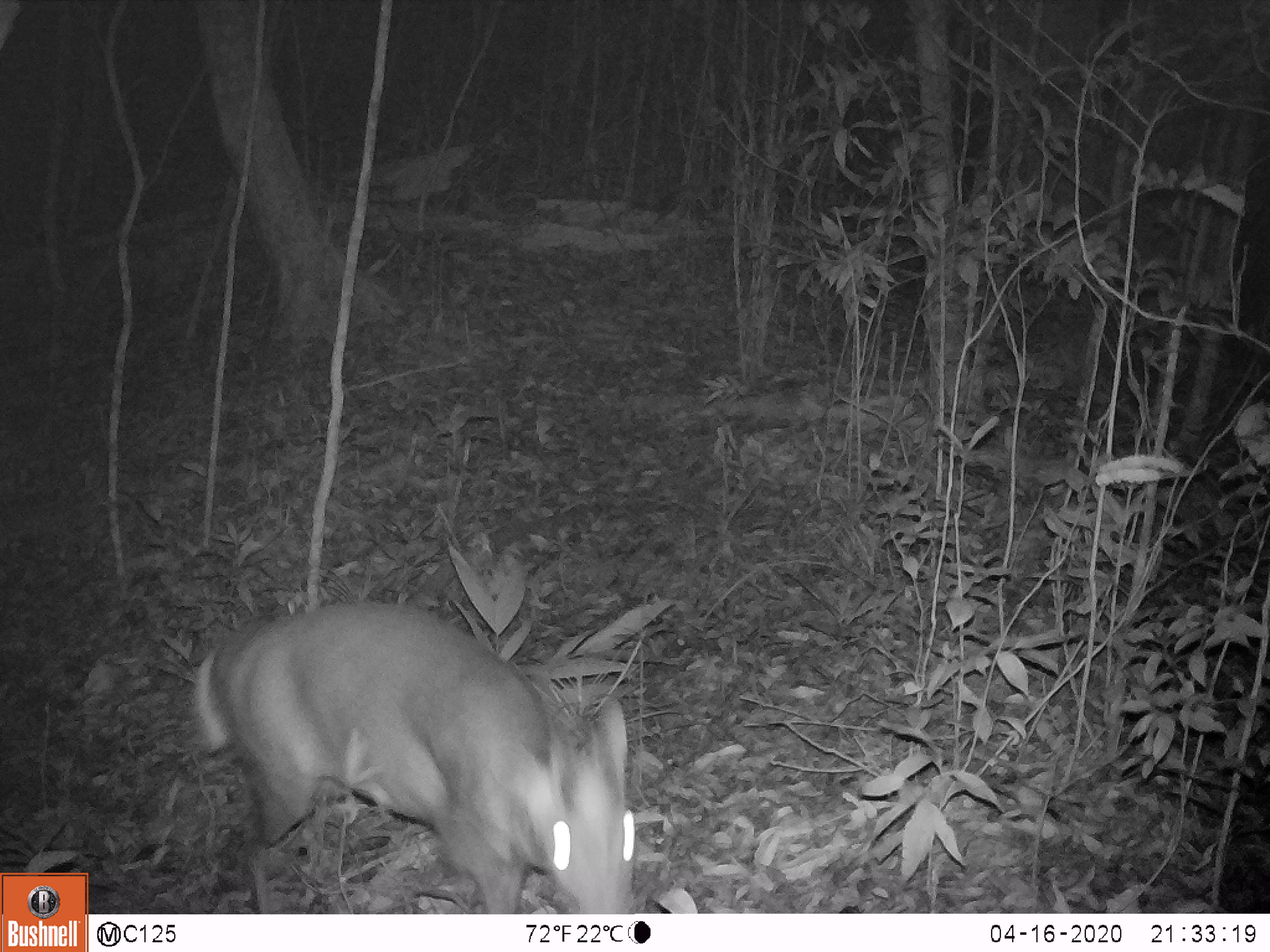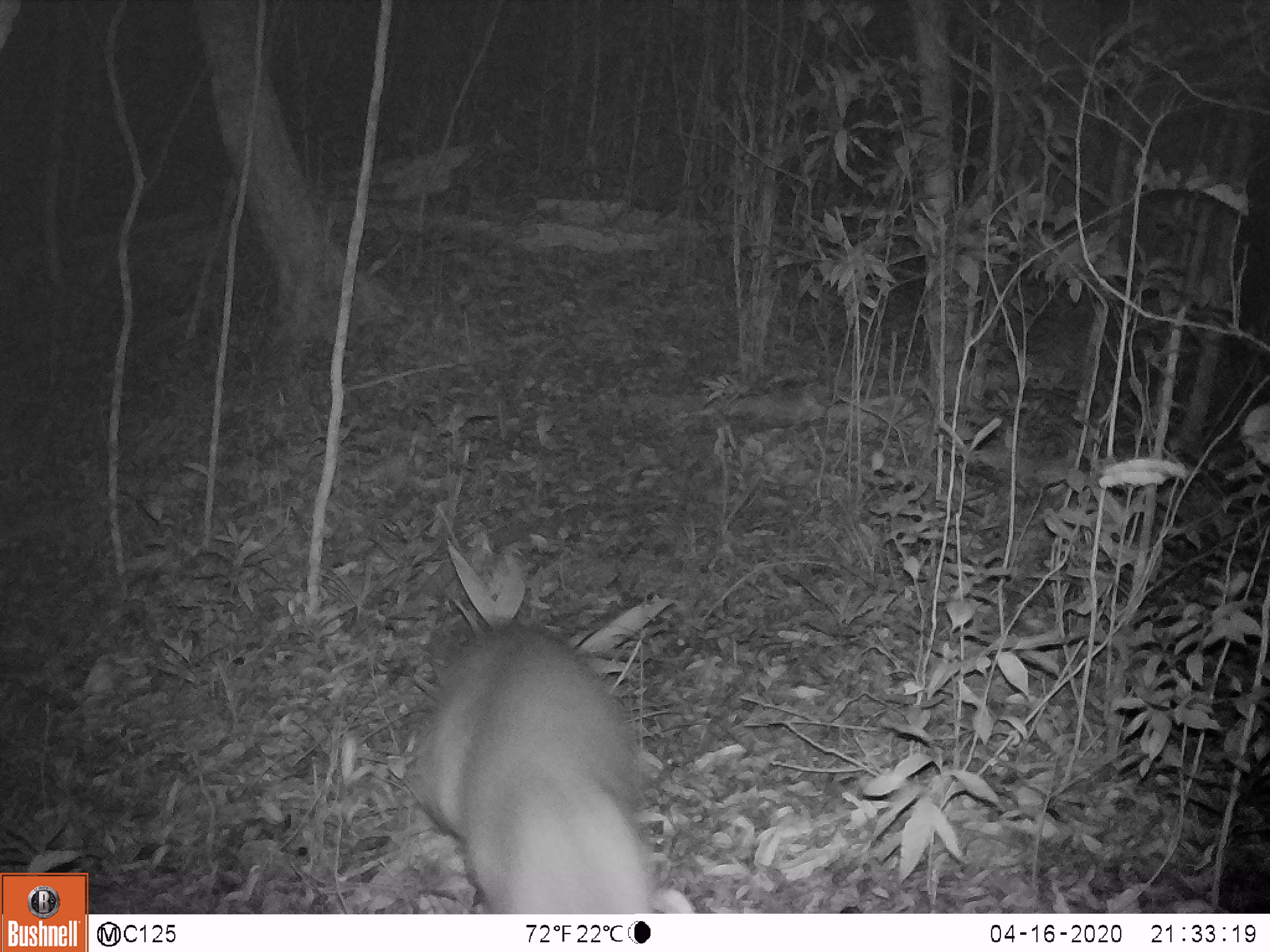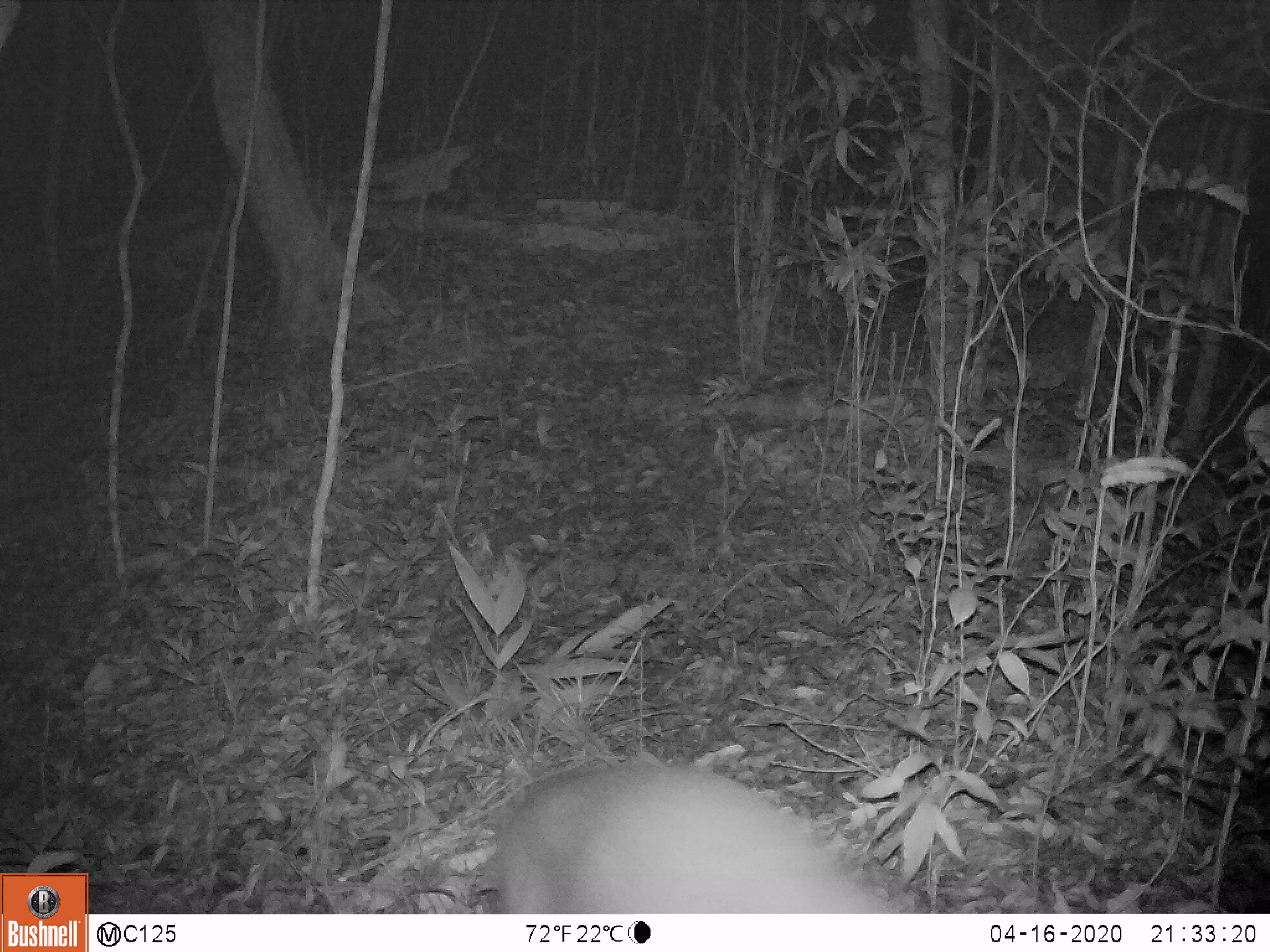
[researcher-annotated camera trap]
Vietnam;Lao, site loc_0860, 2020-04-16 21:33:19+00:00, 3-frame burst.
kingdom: Animalia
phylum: Chordata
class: Mammalia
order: Artiodactyla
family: Cervidae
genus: Muntiacus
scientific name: Muntiacus rooseveltorum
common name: roosevelt's muntjac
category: roosevelts muntjac group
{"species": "roosevelts muntjac group (roosevelt's muntjac) (Muntiacus rooseveltorum)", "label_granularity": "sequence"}